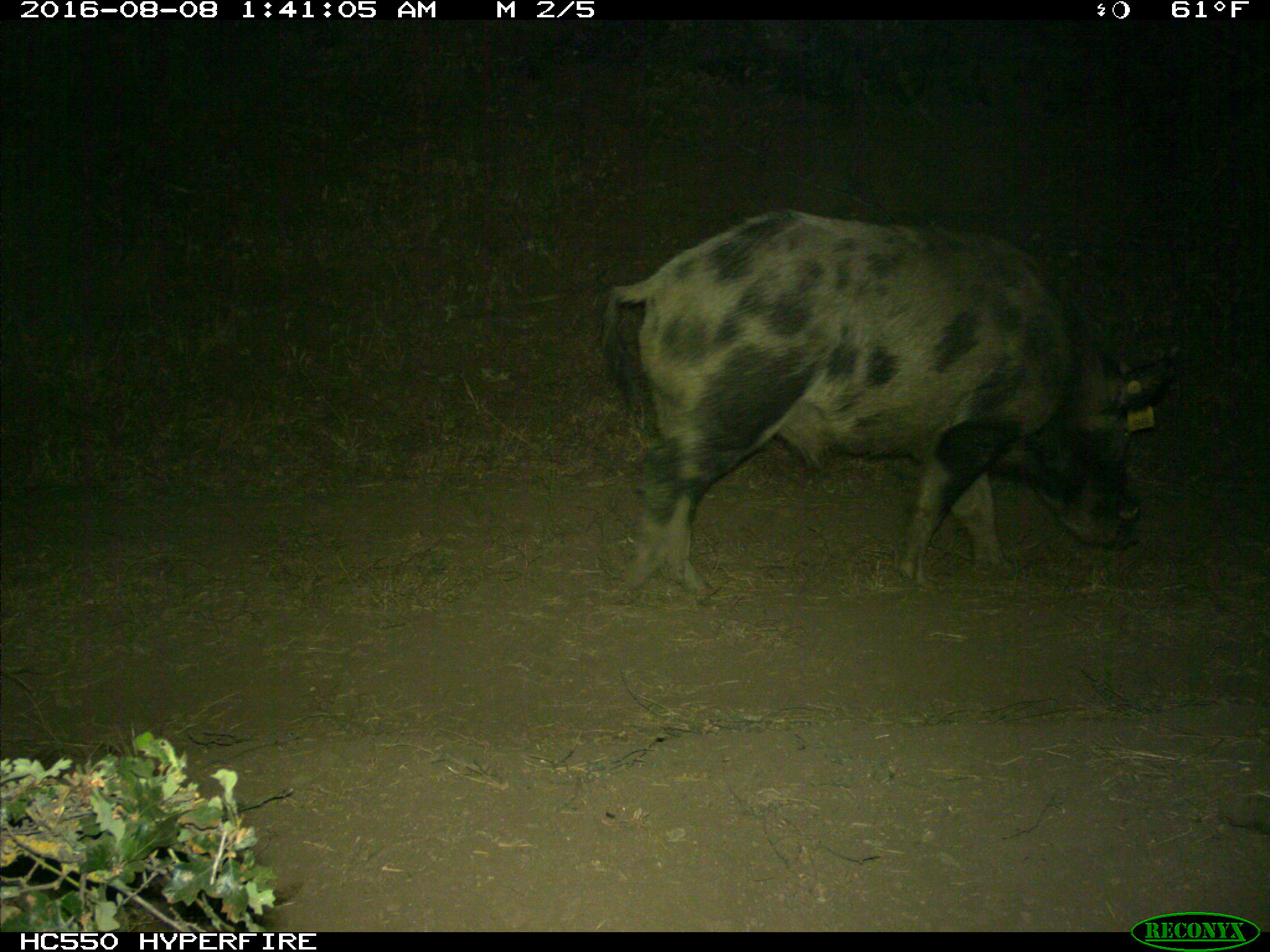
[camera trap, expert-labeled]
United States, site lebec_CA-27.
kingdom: Animalia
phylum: Chordata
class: Mammalia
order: Artiodactyla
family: Suidae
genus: Sus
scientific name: Sus scrofa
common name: wild boar